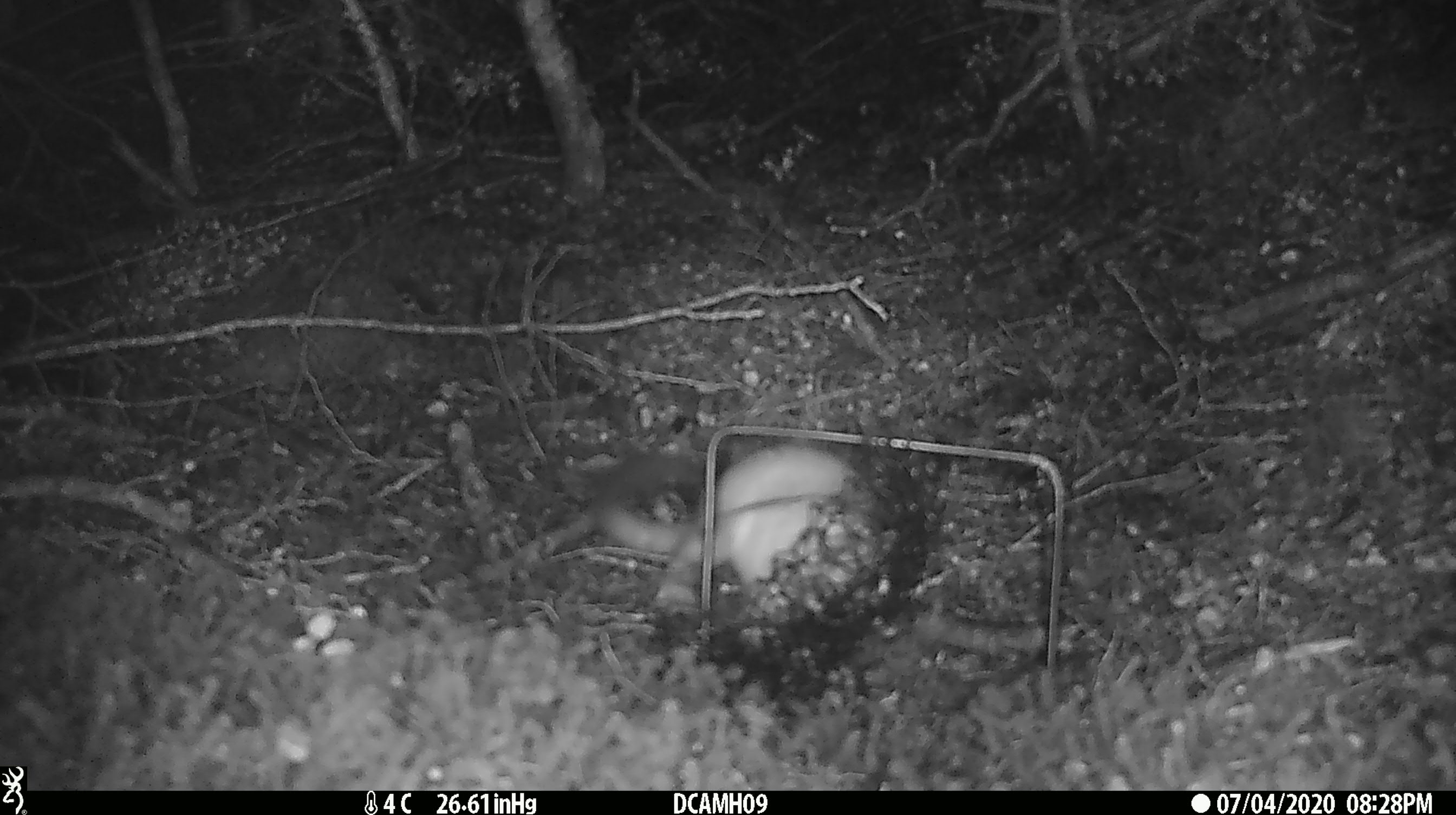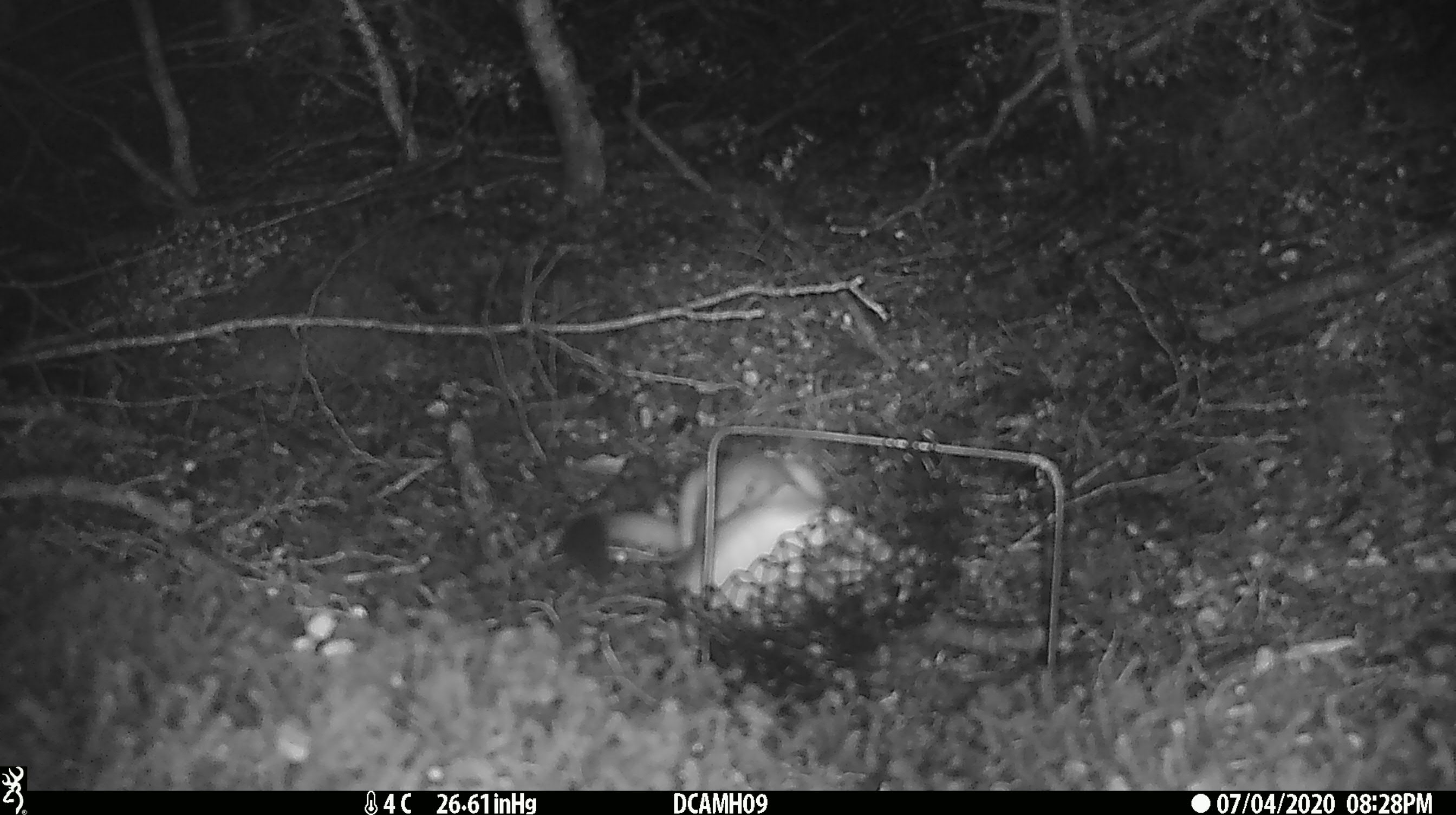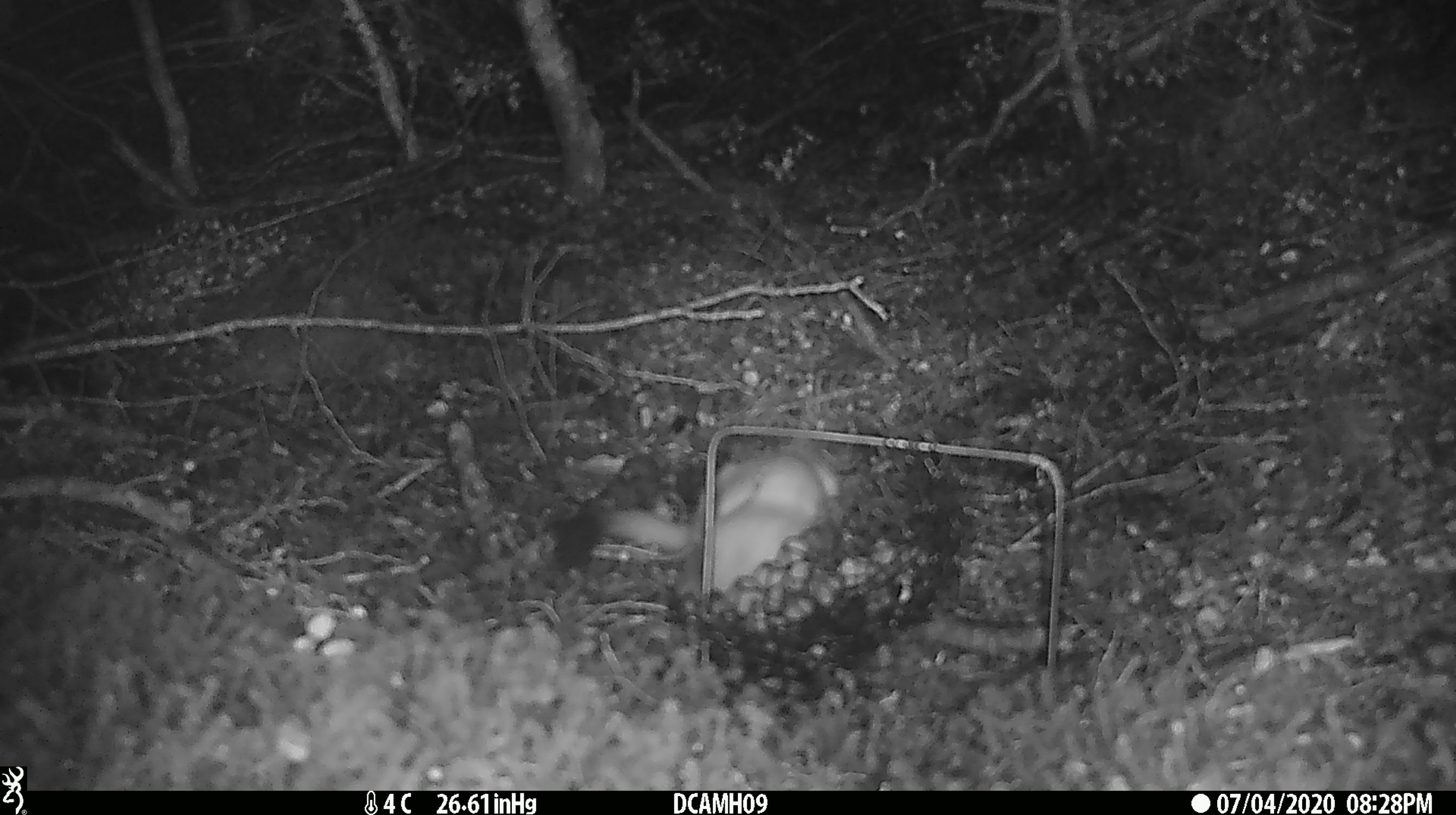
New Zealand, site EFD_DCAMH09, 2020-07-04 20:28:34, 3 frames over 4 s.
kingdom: Animalia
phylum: Chordata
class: Mammalia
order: Carnivora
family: Mustelidae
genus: Mustela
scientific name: Mustela erminea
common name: stoat